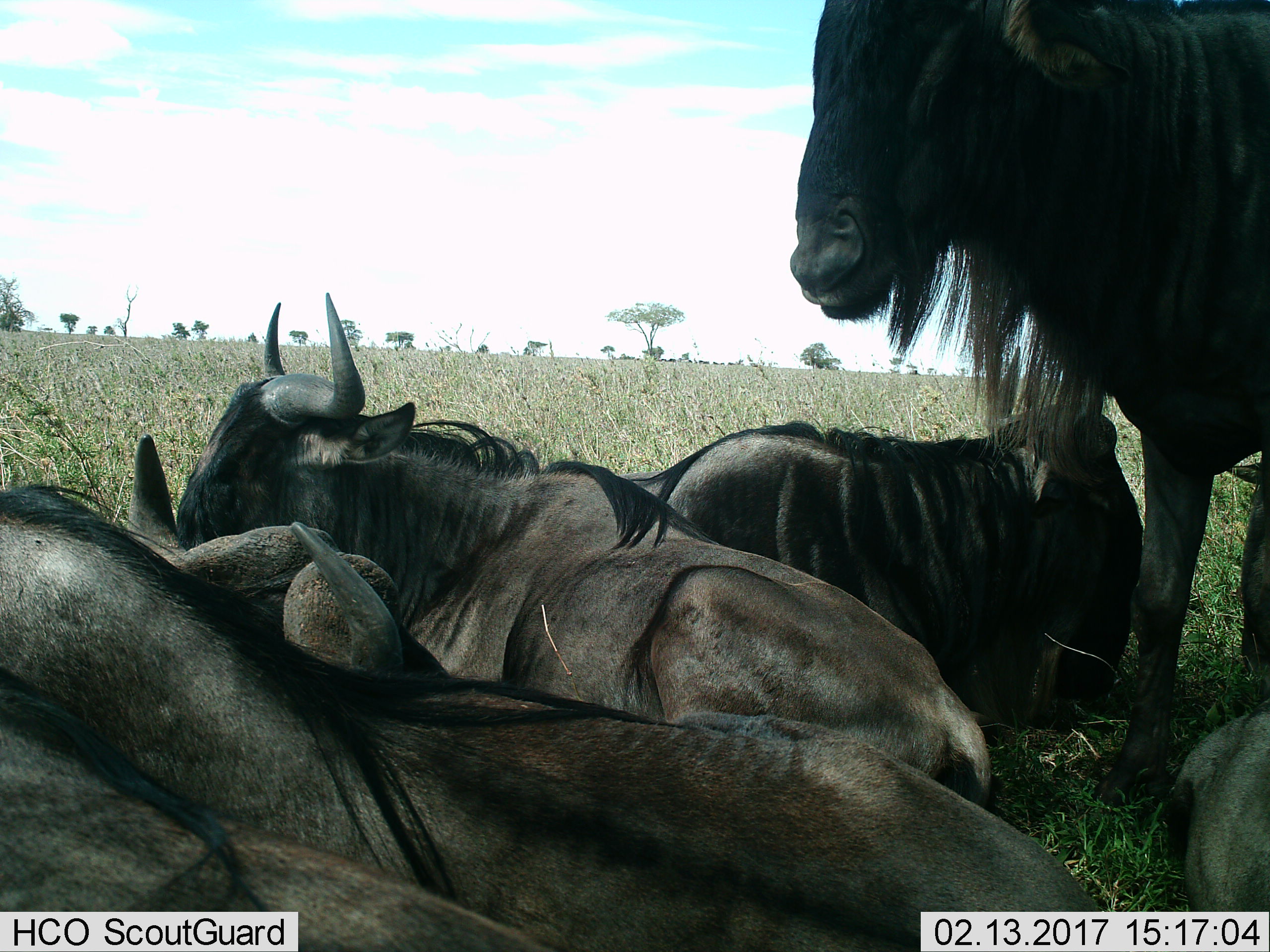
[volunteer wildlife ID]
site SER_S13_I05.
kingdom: Animalia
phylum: Chordata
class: Mammalia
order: Artiodactyla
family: Bovidae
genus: Connochaetes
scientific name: Connochaetes taurinus taurinus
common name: blue wildebeest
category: wildebeestblue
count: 6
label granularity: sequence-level